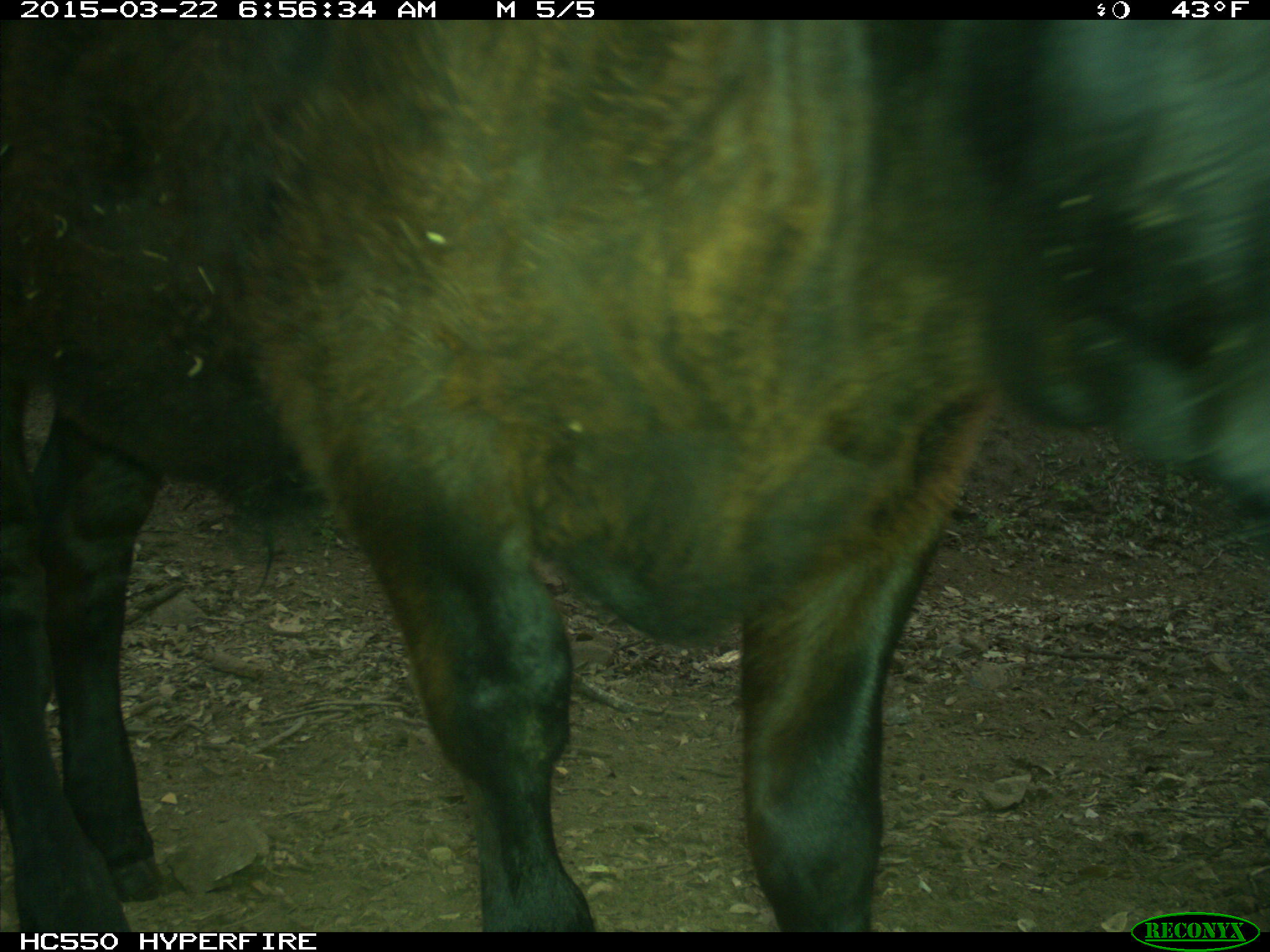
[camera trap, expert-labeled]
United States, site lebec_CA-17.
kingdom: Animalia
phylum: Chordata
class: Mammalia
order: Artiodactyla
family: Bovidae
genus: Bos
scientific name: Bos taurus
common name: domestic cow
Bos taurus (domestic cow).